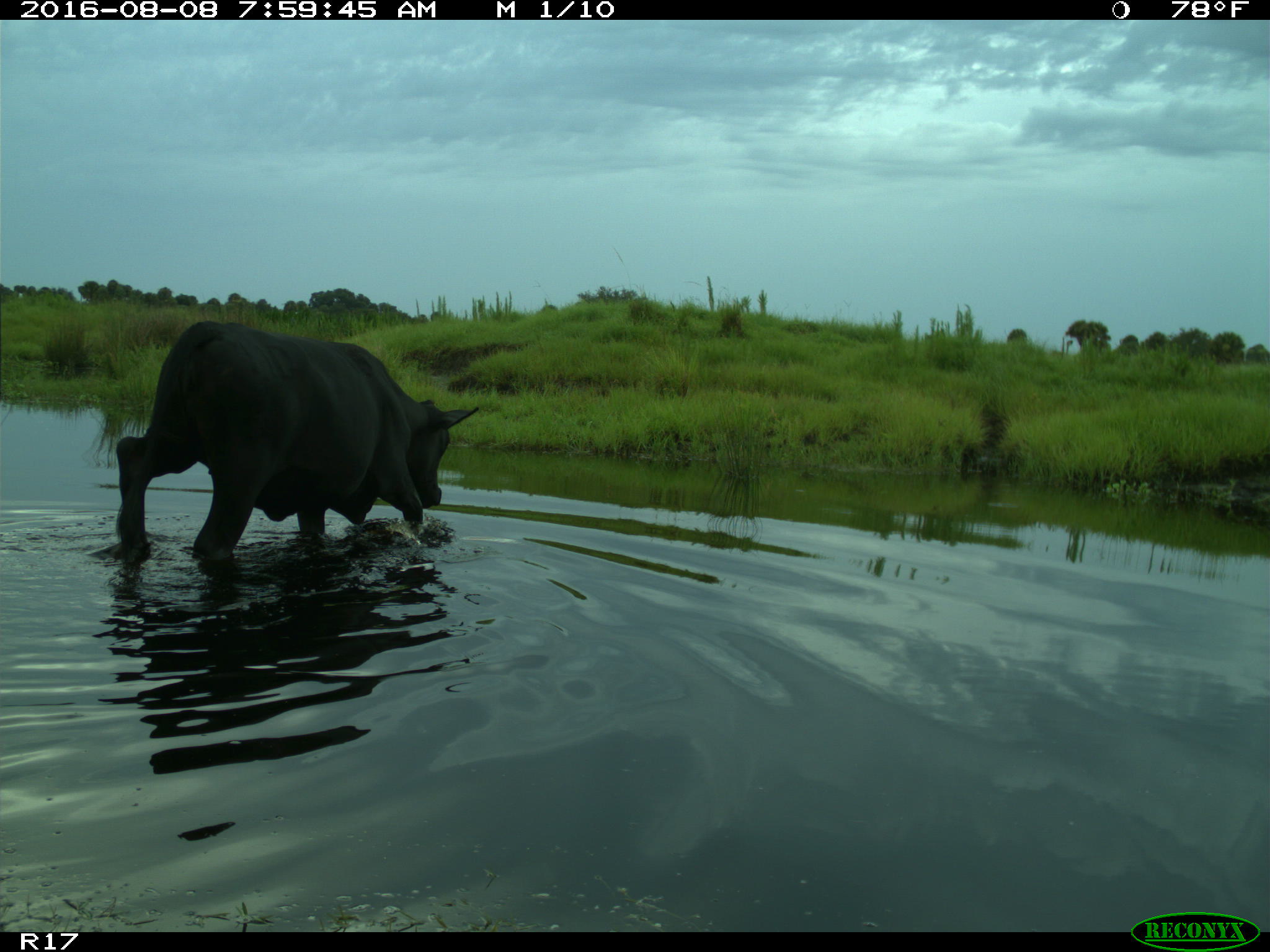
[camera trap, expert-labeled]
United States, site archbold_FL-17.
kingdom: Animalia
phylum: Chordata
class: Mammalia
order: Artiodactyla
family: Bovidae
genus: Bos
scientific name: Bos taurus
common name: domestic cow